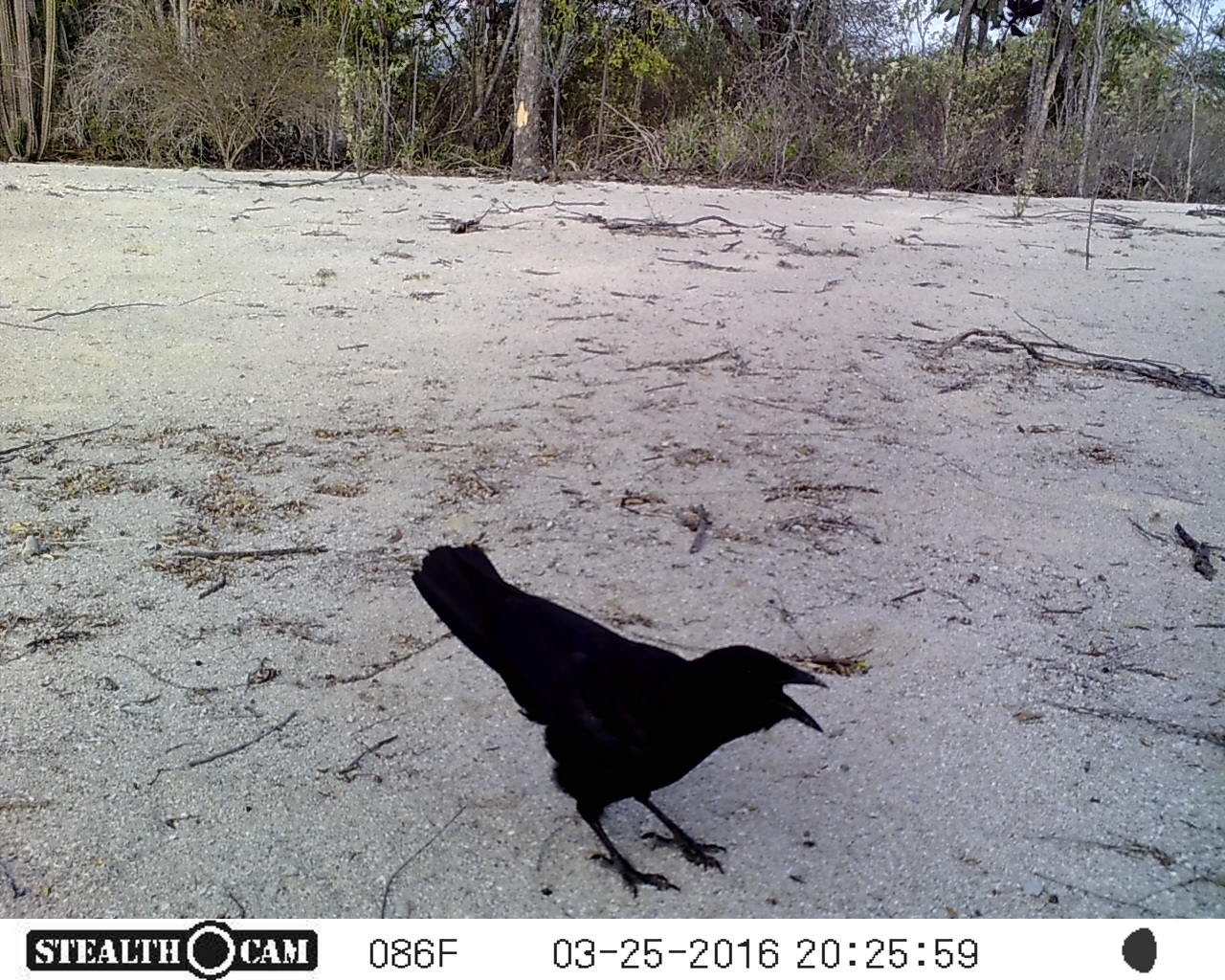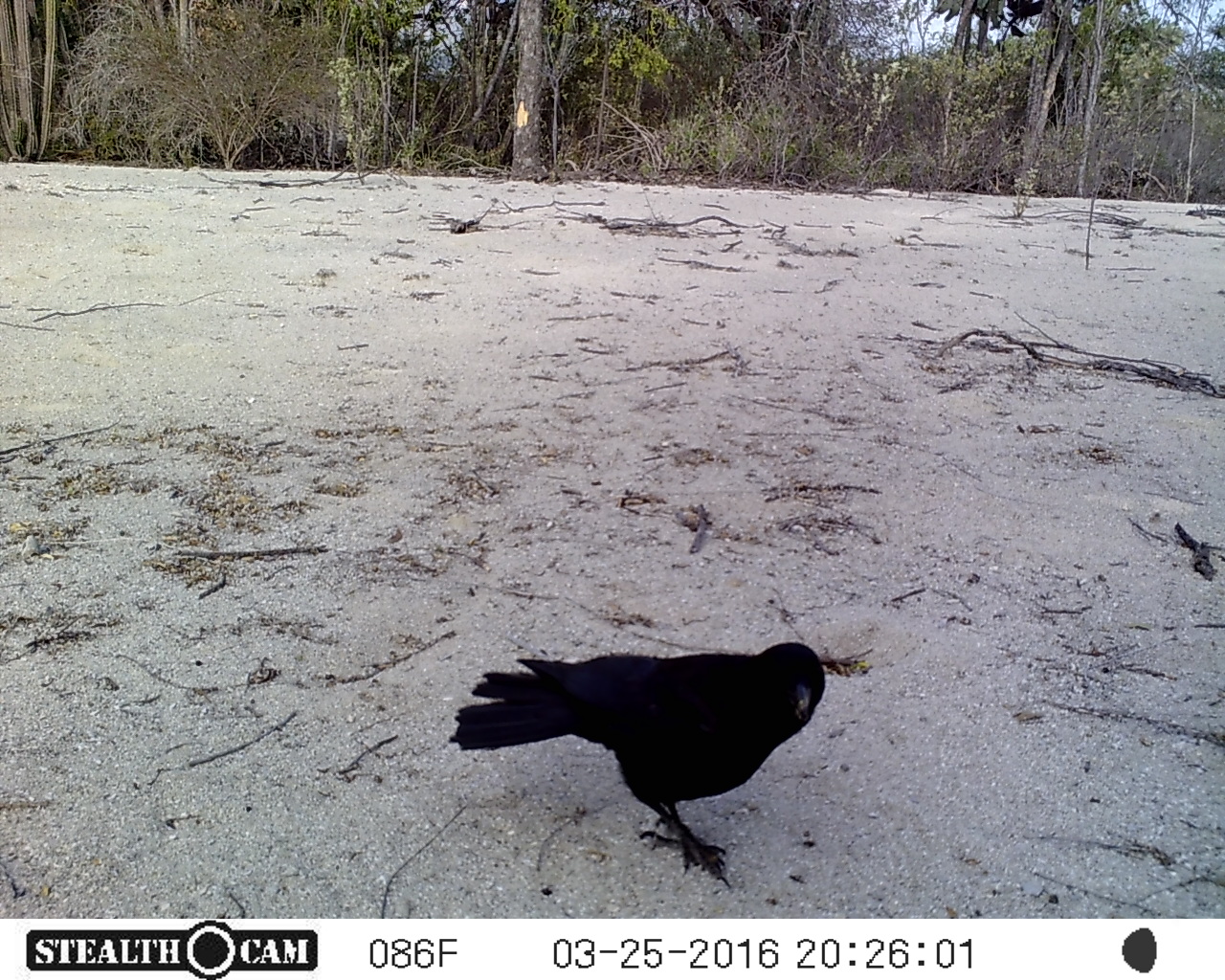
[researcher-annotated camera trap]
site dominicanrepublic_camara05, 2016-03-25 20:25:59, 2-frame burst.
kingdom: Animalia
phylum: Chordata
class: Aves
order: Passeriformes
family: Corvidae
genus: Corvus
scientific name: Corvus corax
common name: raven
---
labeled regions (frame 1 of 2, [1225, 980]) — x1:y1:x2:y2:
raven: 403:537:856:892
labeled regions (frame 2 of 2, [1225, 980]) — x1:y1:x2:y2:
raven: 444:638:835:887